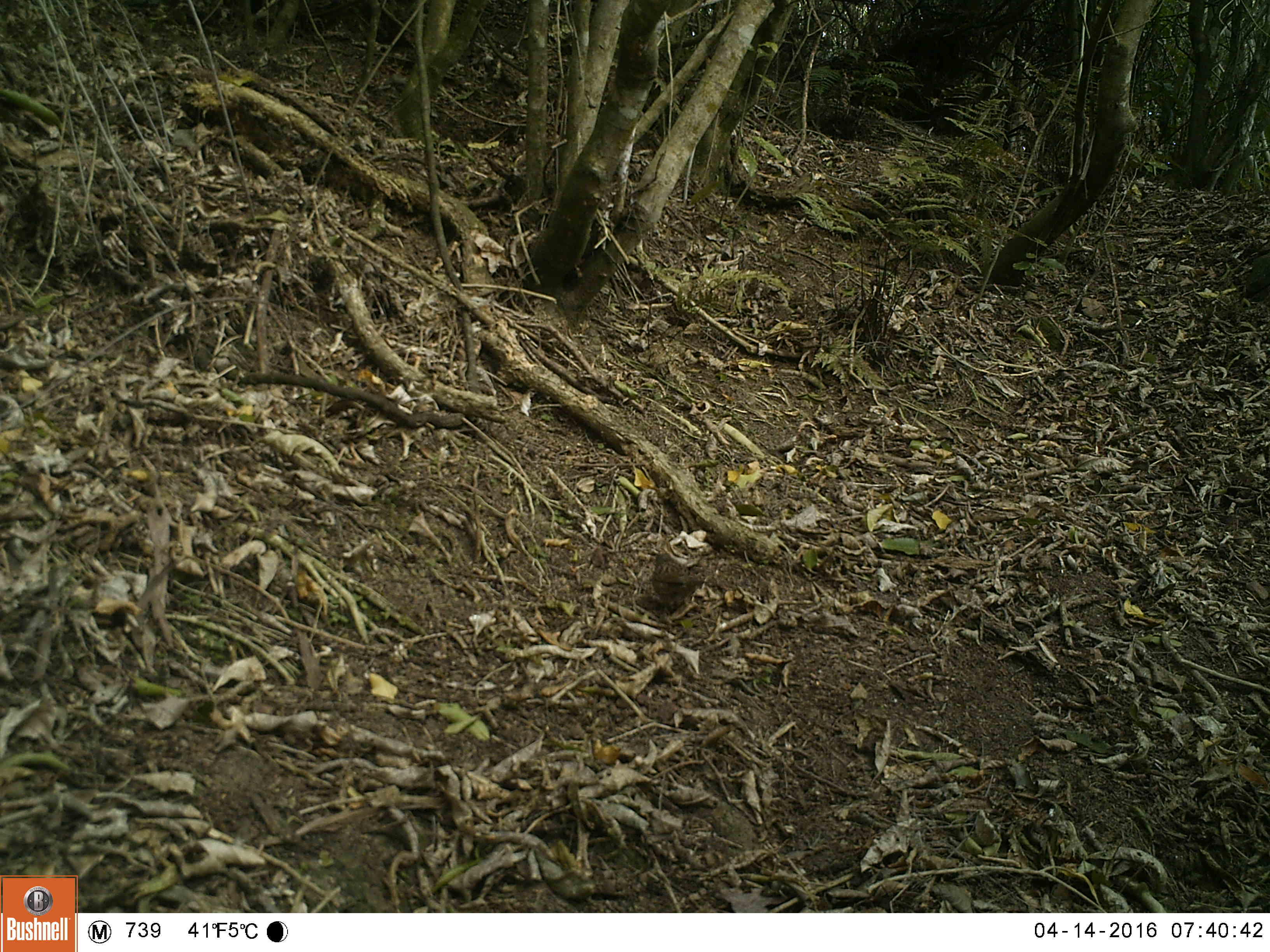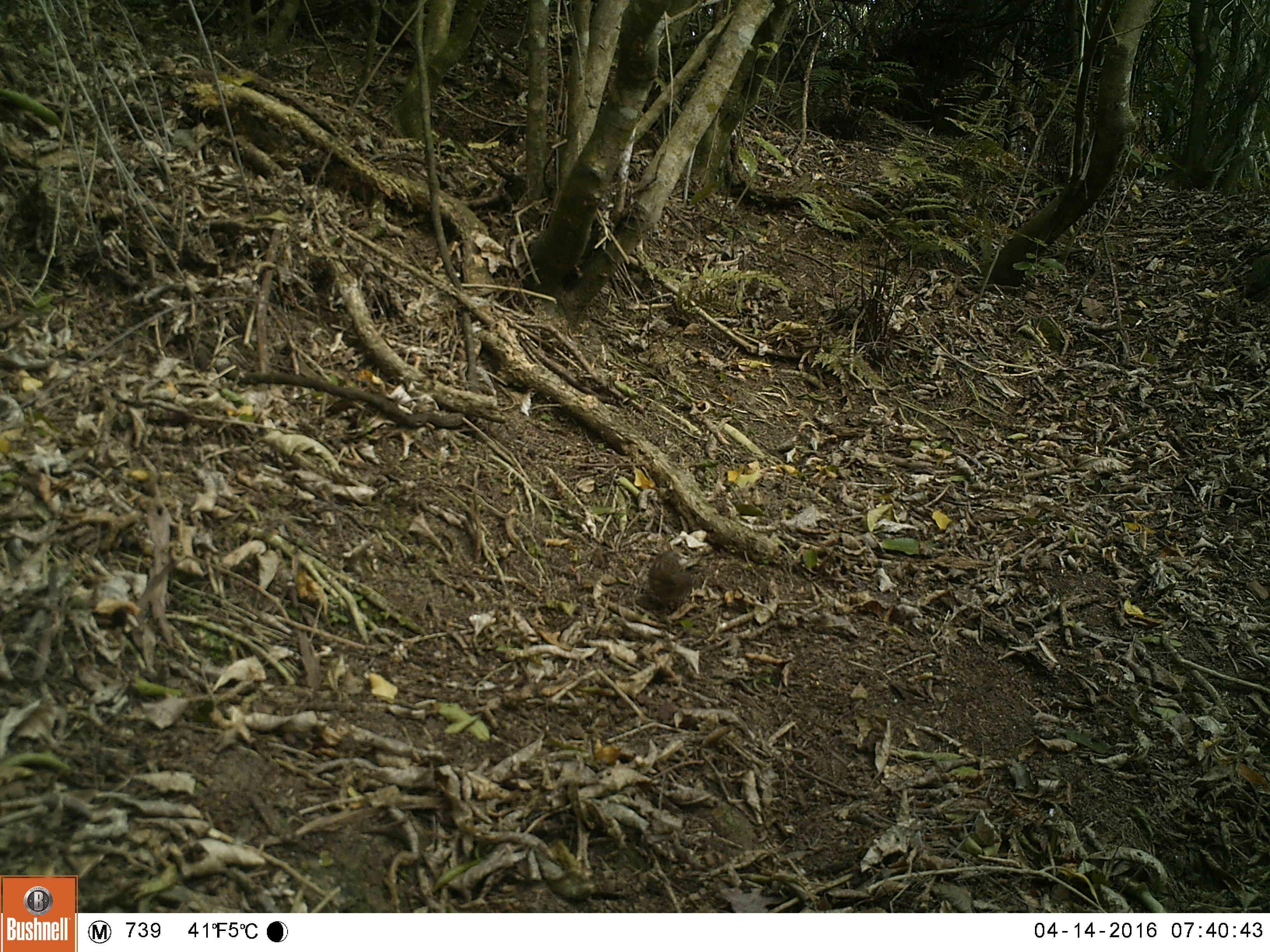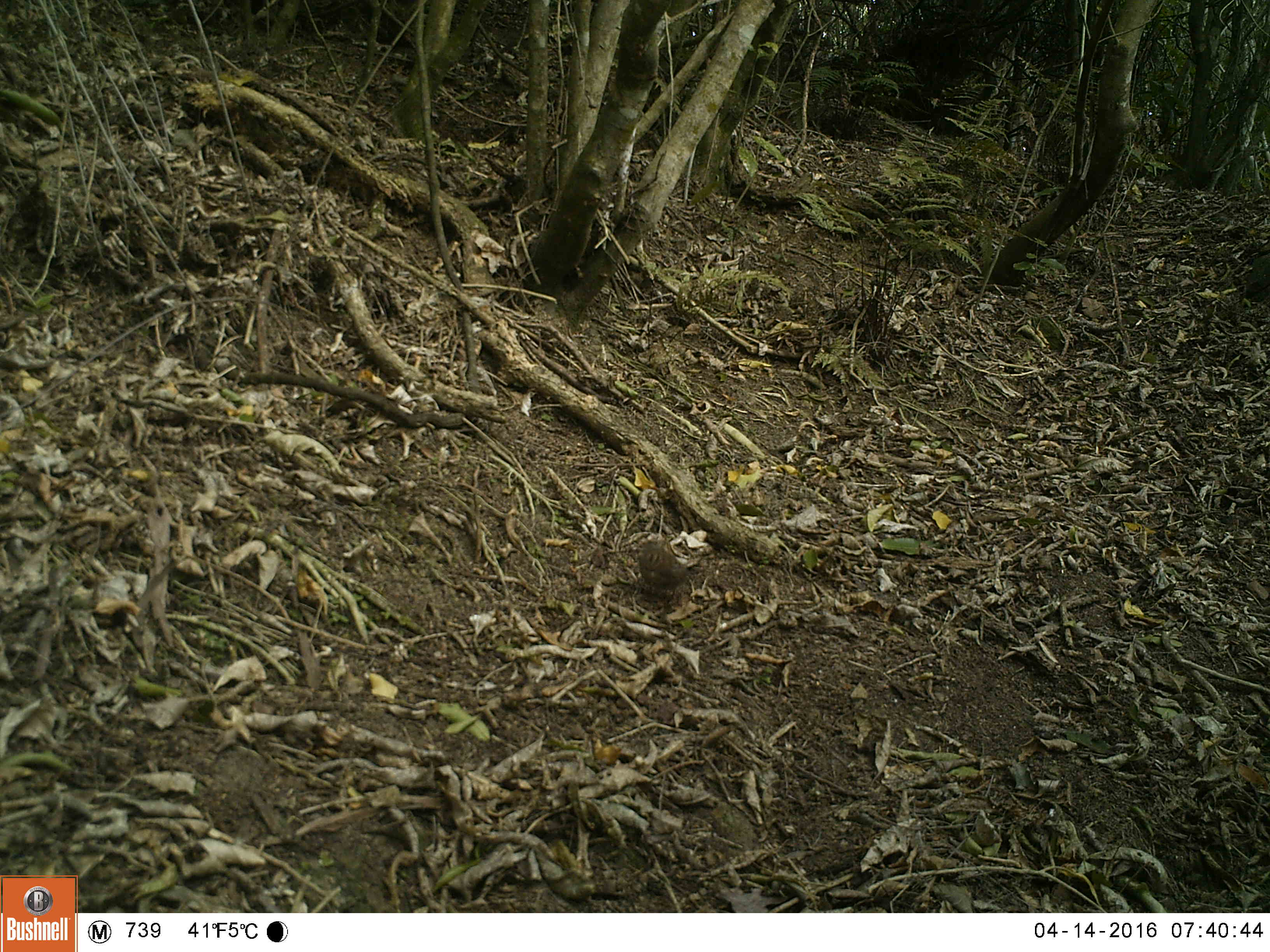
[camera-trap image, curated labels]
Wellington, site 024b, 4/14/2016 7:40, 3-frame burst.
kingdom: Animalia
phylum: Chordata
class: Aves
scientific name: Aves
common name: bird